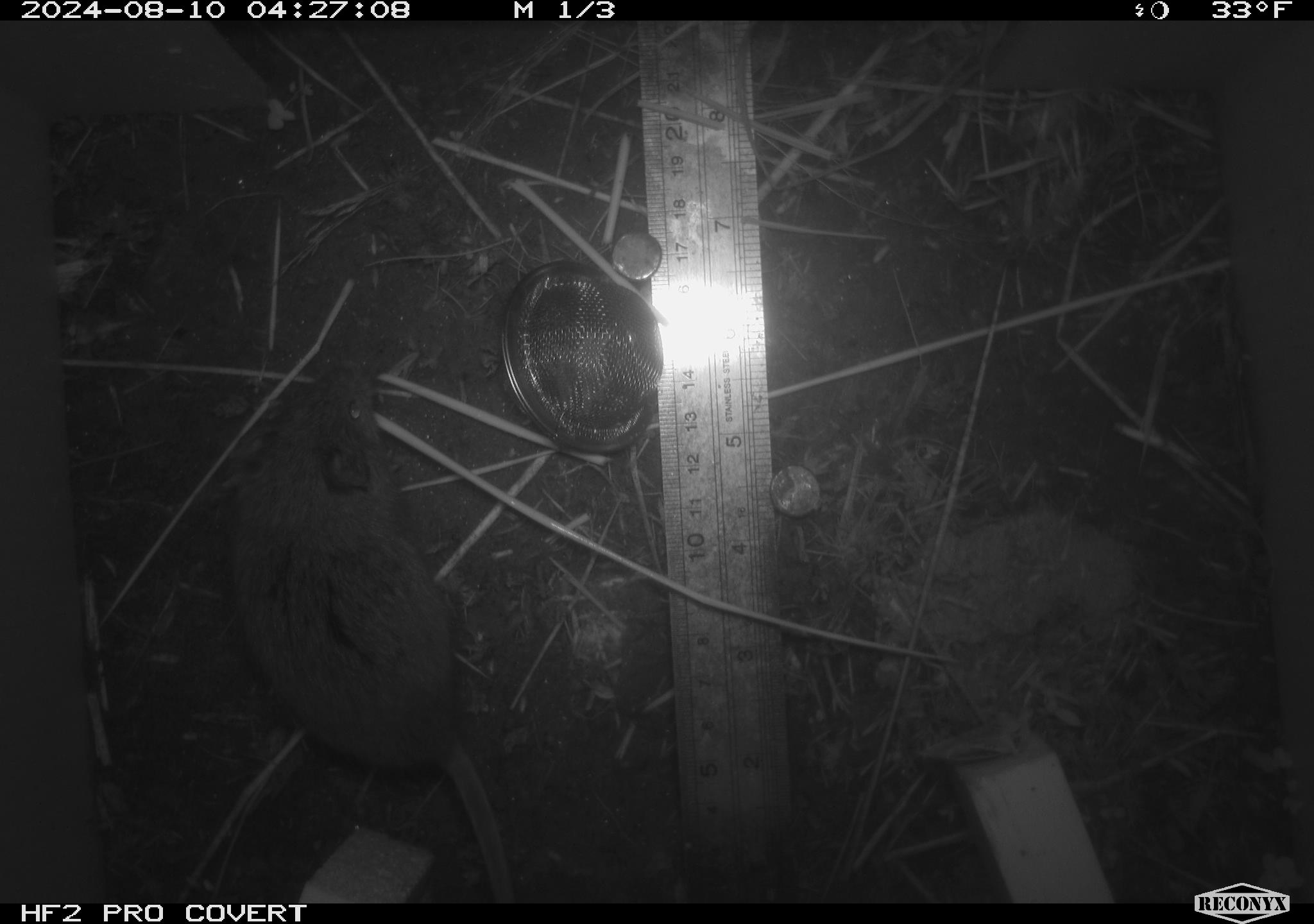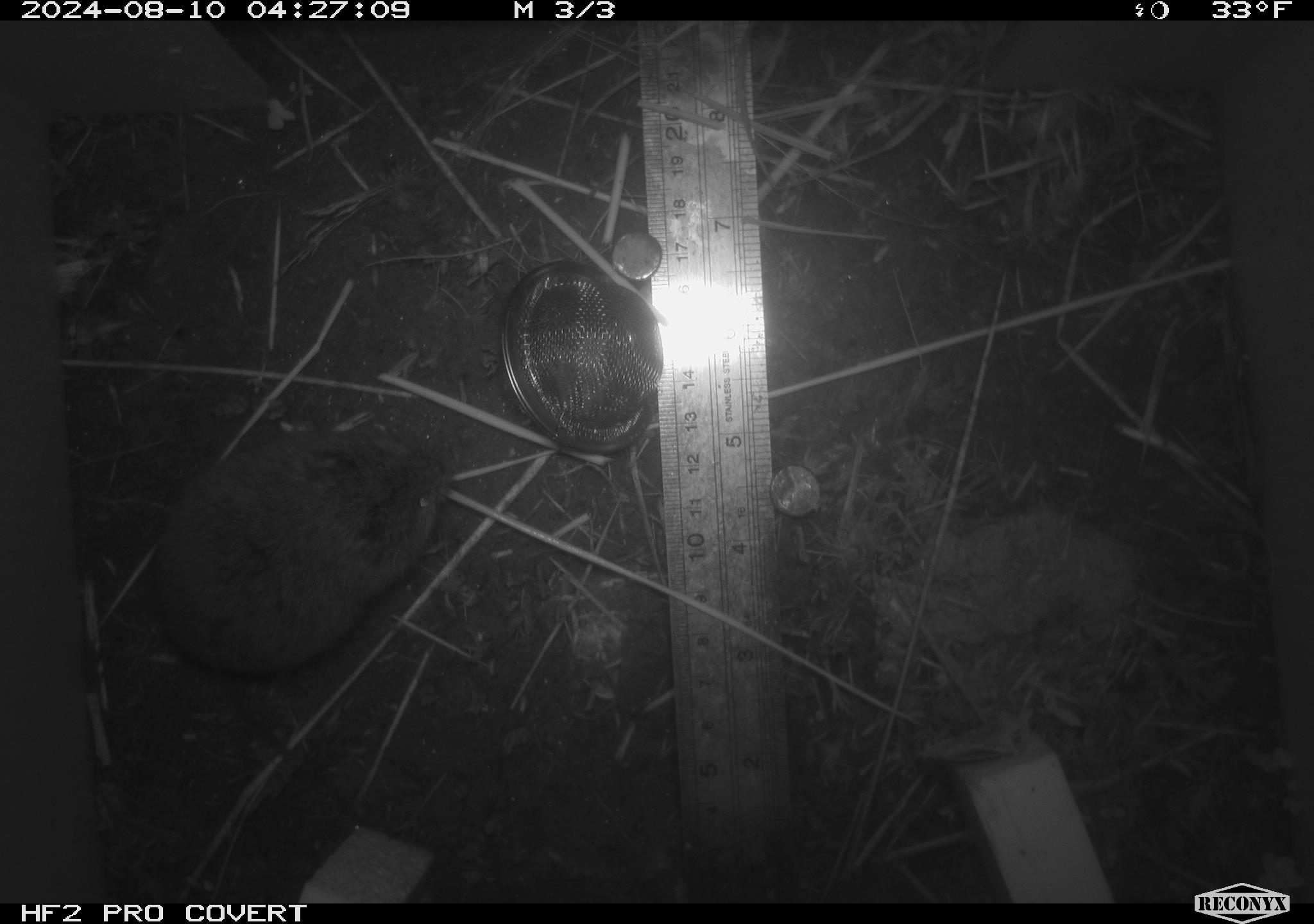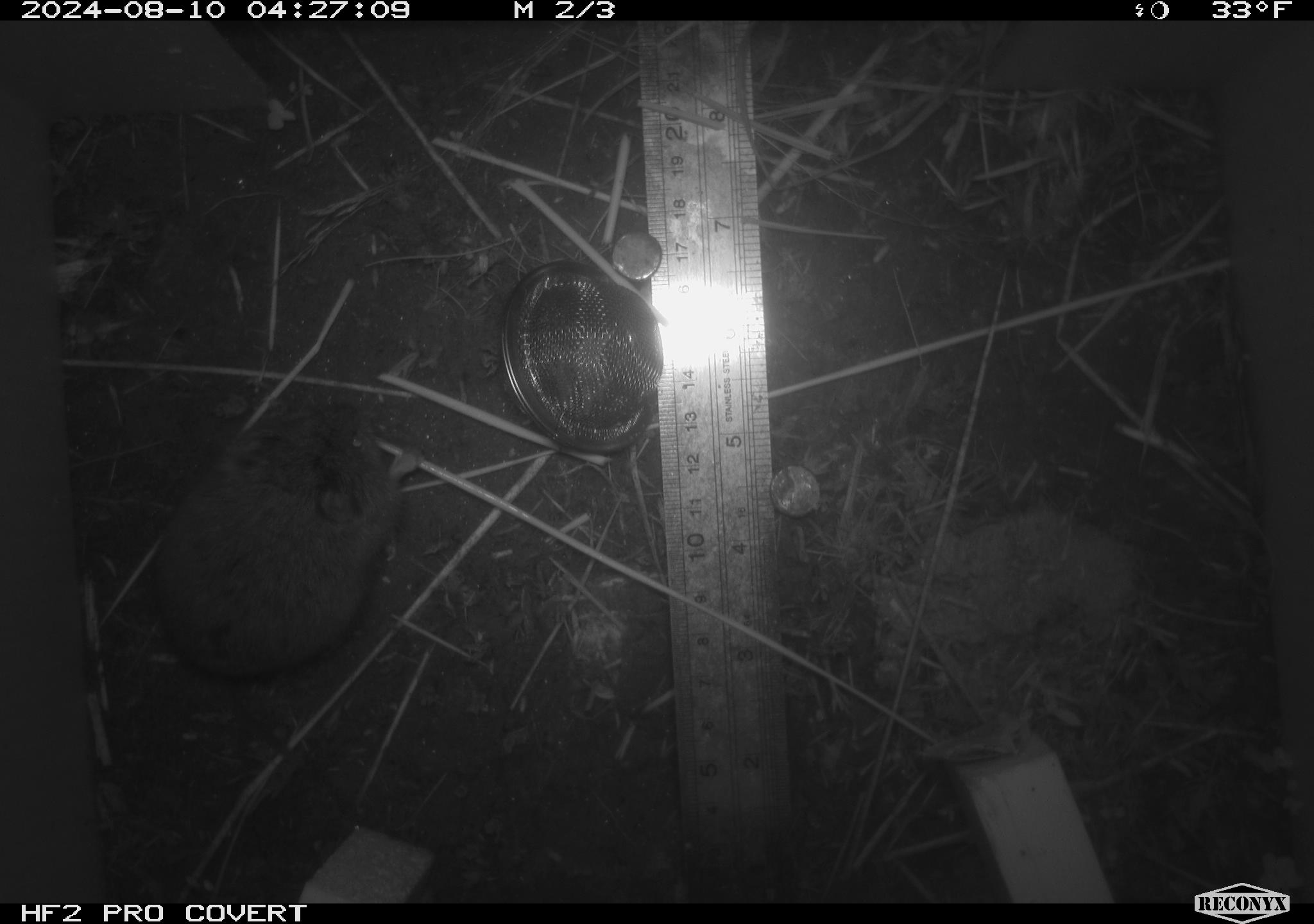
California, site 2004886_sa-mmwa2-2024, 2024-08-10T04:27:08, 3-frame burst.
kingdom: Animalia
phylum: Chordata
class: Mammalia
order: Rodentia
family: Cricetidae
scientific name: Arvicolinae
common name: voles, lemmings, and muskrats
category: arvicolinae subfamily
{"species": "arvicolinae subfamily (voles, lemmings, and muskrats) (Arvicolinae)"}